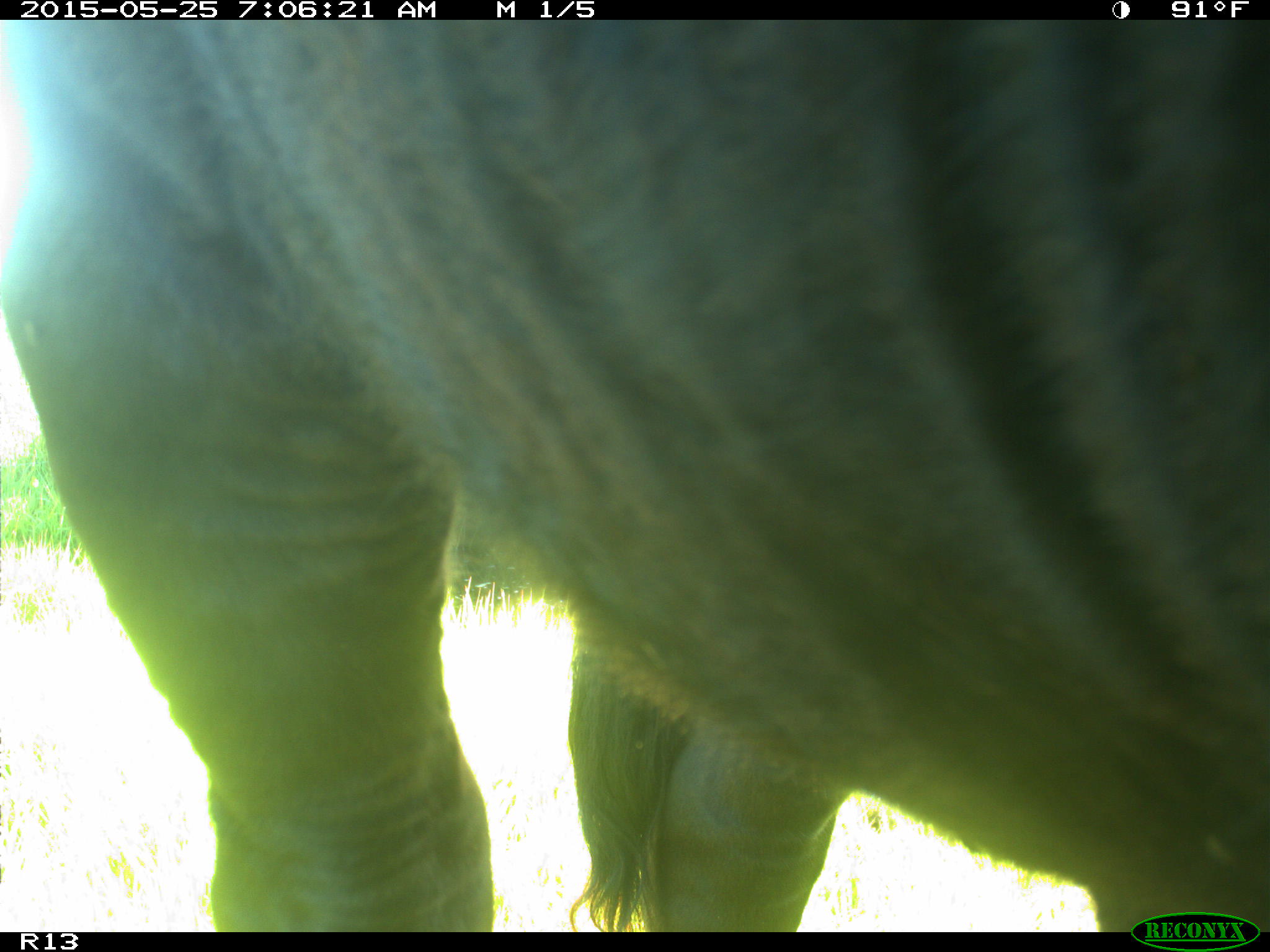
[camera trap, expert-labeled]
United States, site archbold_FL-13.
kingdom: Animalia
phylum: Chordata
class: Mammalia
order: Artiodactyla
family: Bovidae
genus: Bos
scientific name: Bos taurus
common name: domestic cow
Bos taurus (domestic cow).